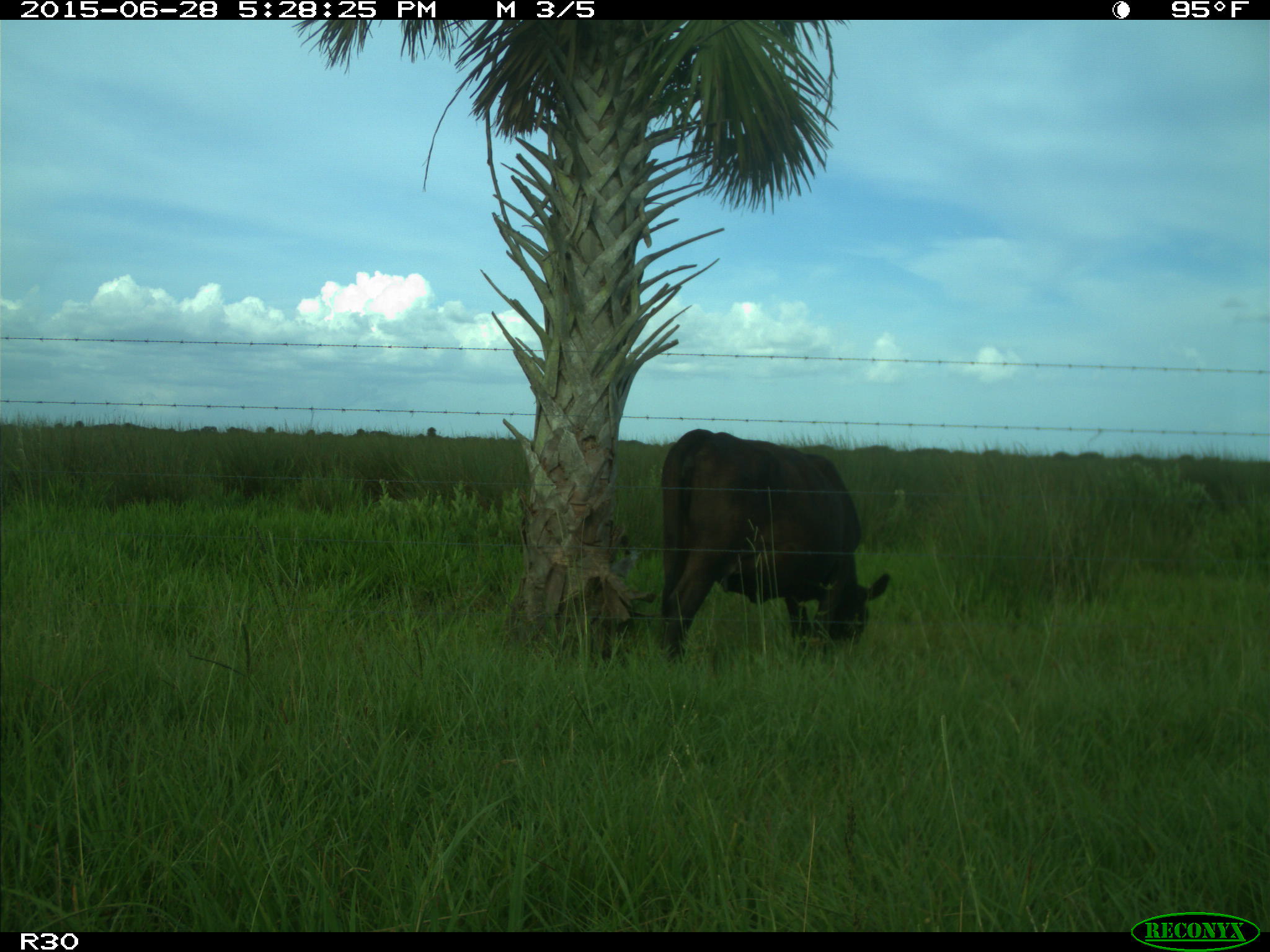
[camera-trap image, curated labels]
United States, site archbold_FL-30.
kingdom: Animalia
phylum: Chordata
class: Mammalia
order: Artiodactyla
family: Bovidae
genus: Bos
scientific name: Bos taurus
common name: domestic cow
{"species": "Bos taurus (domestic cow)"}